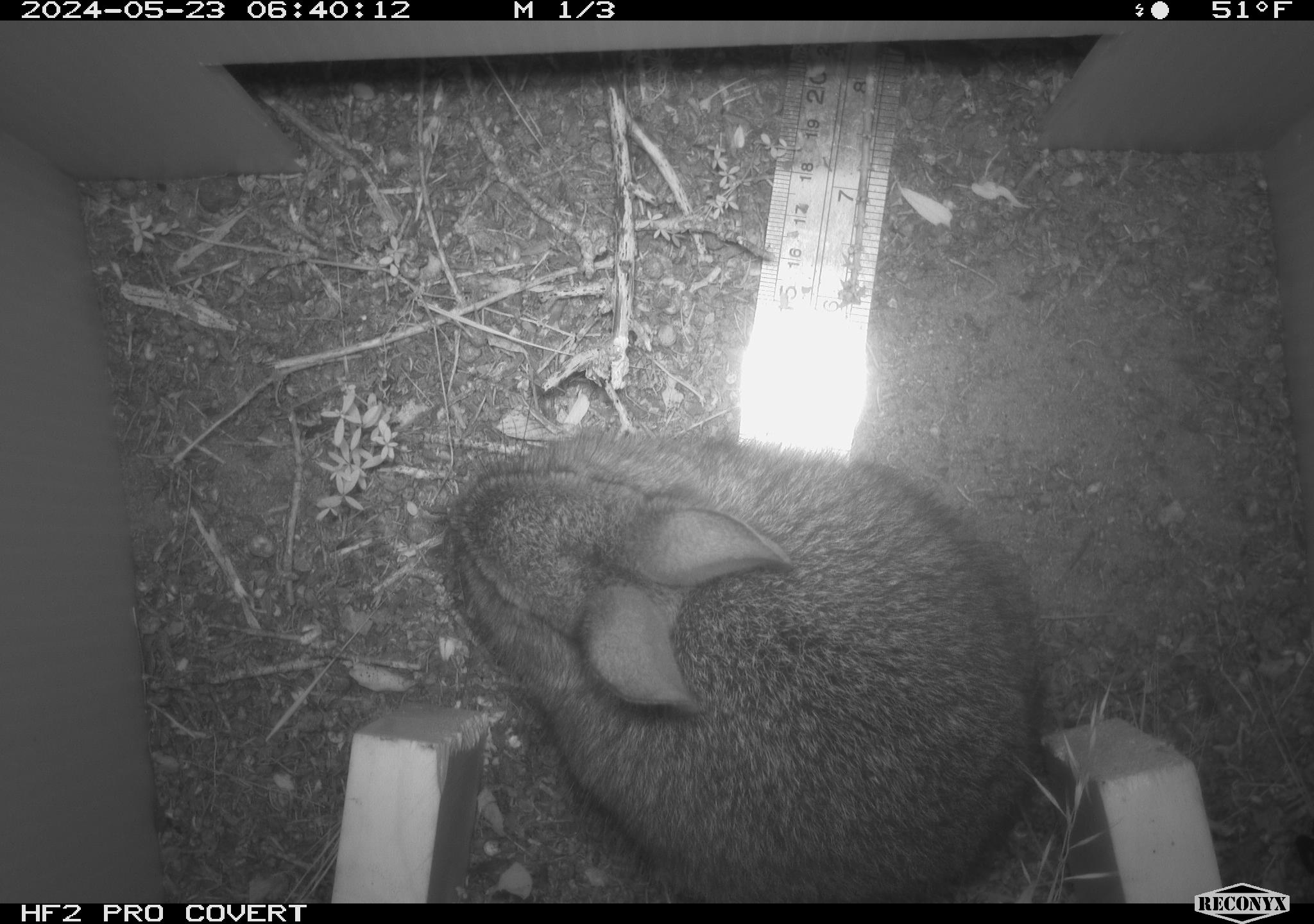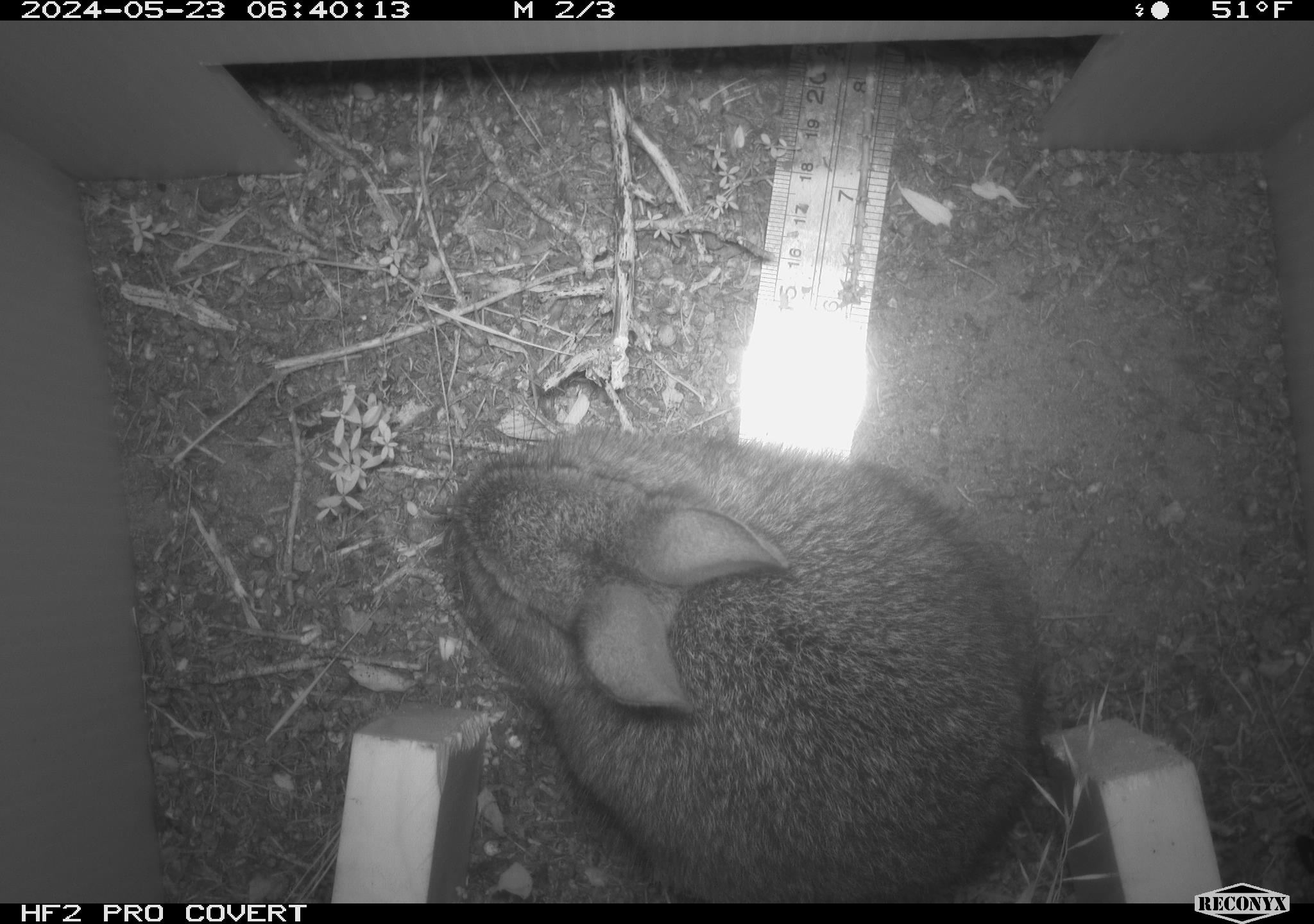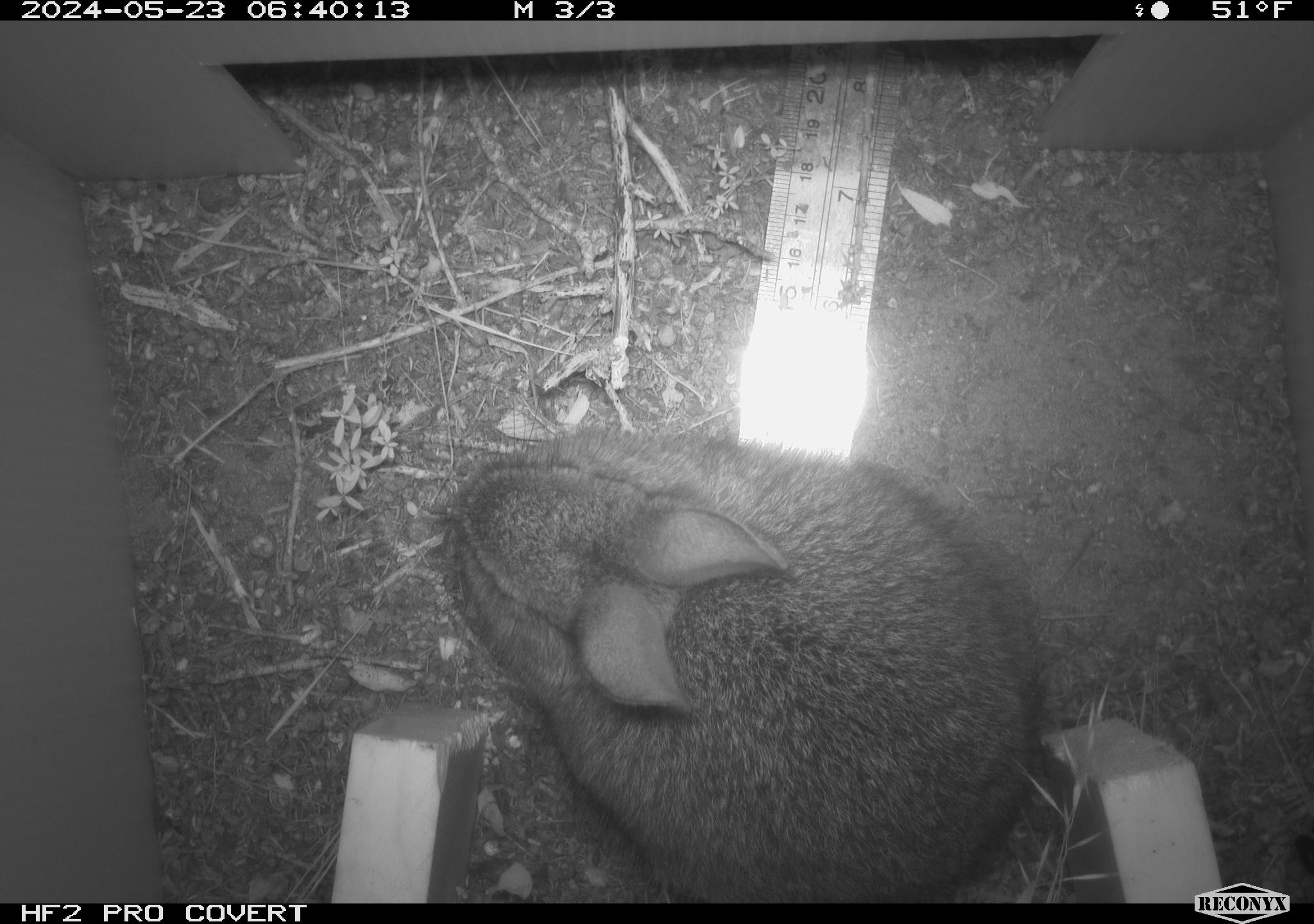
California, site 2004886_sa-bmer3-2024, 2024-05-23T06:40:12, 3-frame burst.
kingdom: Animalia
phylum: Chordata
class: Mammalia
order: Lagomorpha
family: Leporidae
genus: Sylvilagus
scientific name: Sylvilagus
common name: cottontail rabbits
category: sylvilagus species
Sylvilagus species (cottontail rabbits) (Sylvilagus).